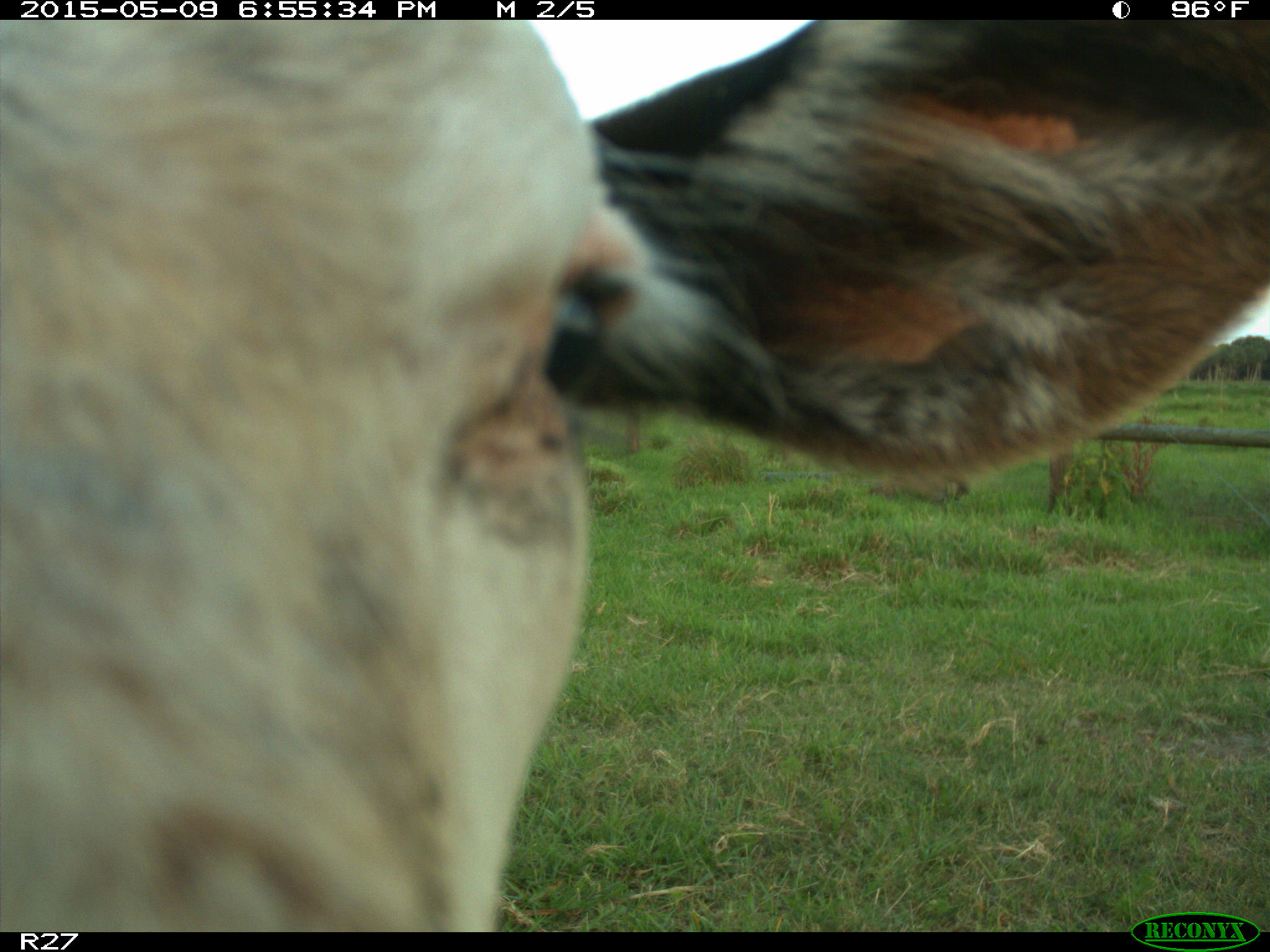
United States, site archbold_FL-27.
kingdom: Animalia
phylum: Chordata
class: Mammalia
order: Artiodactyla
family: Bovidae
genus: Bos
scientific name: Bos taurus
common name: domestic cow